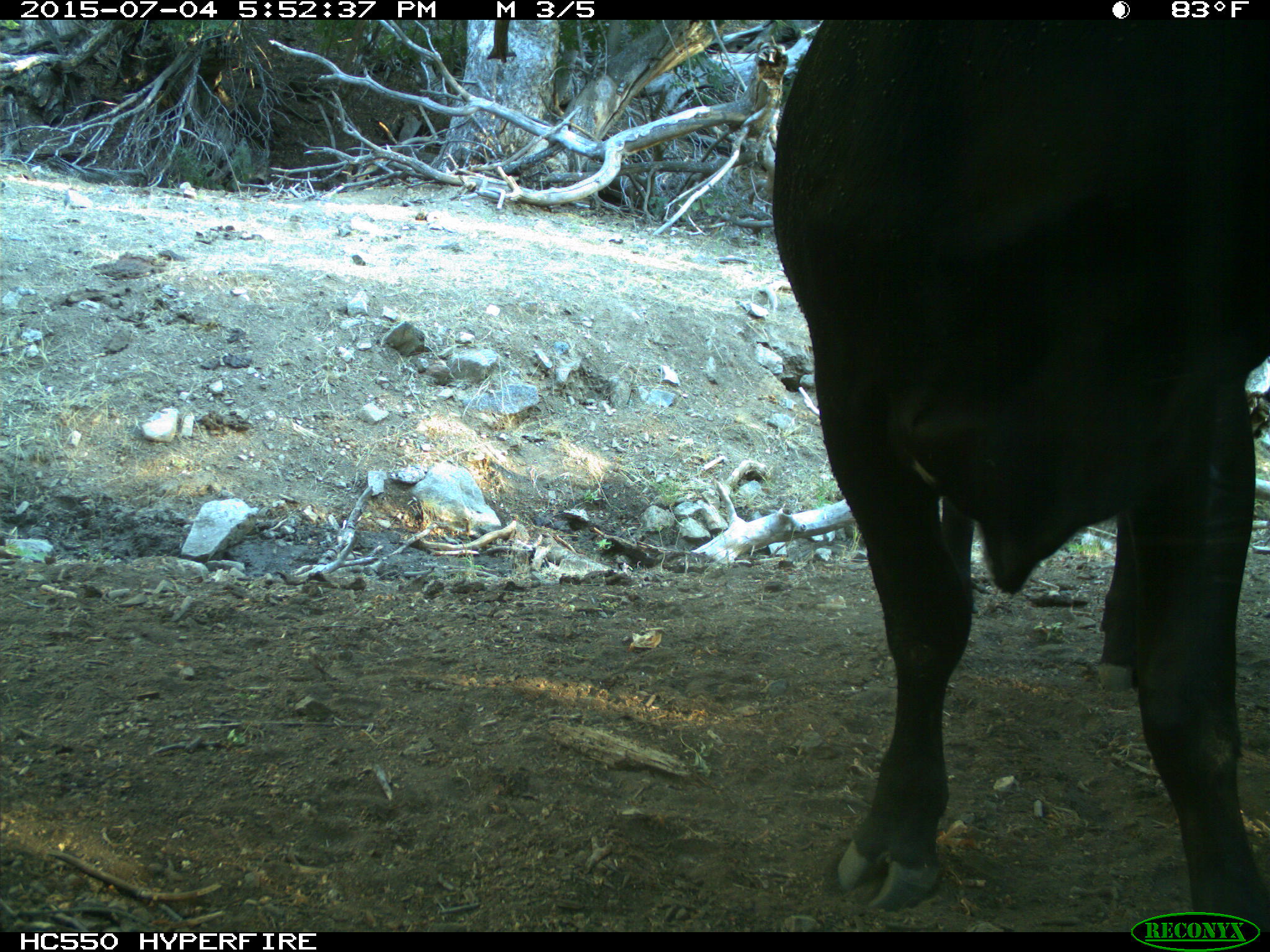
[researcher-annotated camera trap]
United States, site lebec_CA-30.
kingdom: Animalia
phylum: Chordata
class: Mammalia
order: Artiodactyla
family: Bovidae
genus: Bos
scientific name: Bos taurus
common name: domestic cow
Bos taurus (domestic cow).